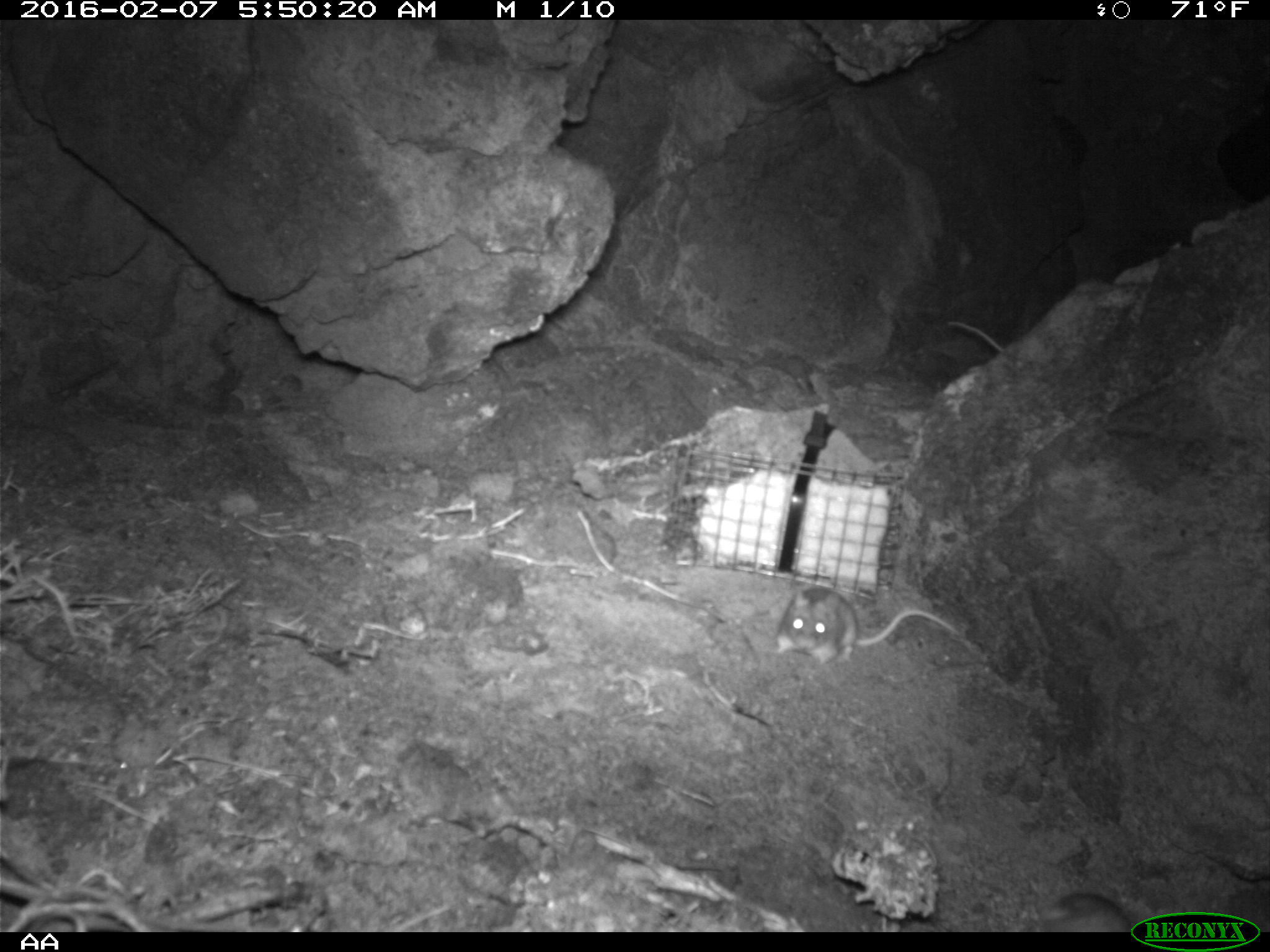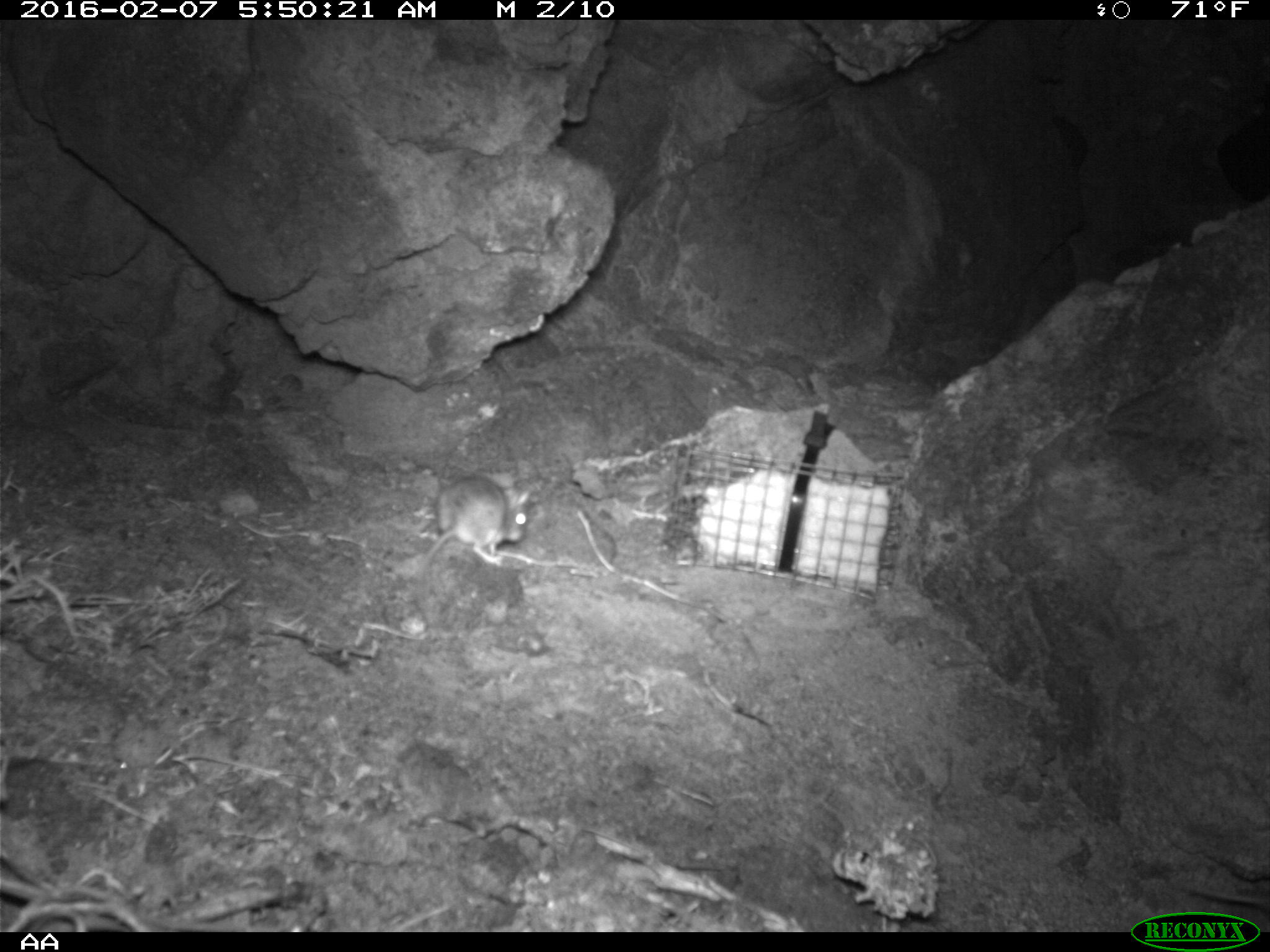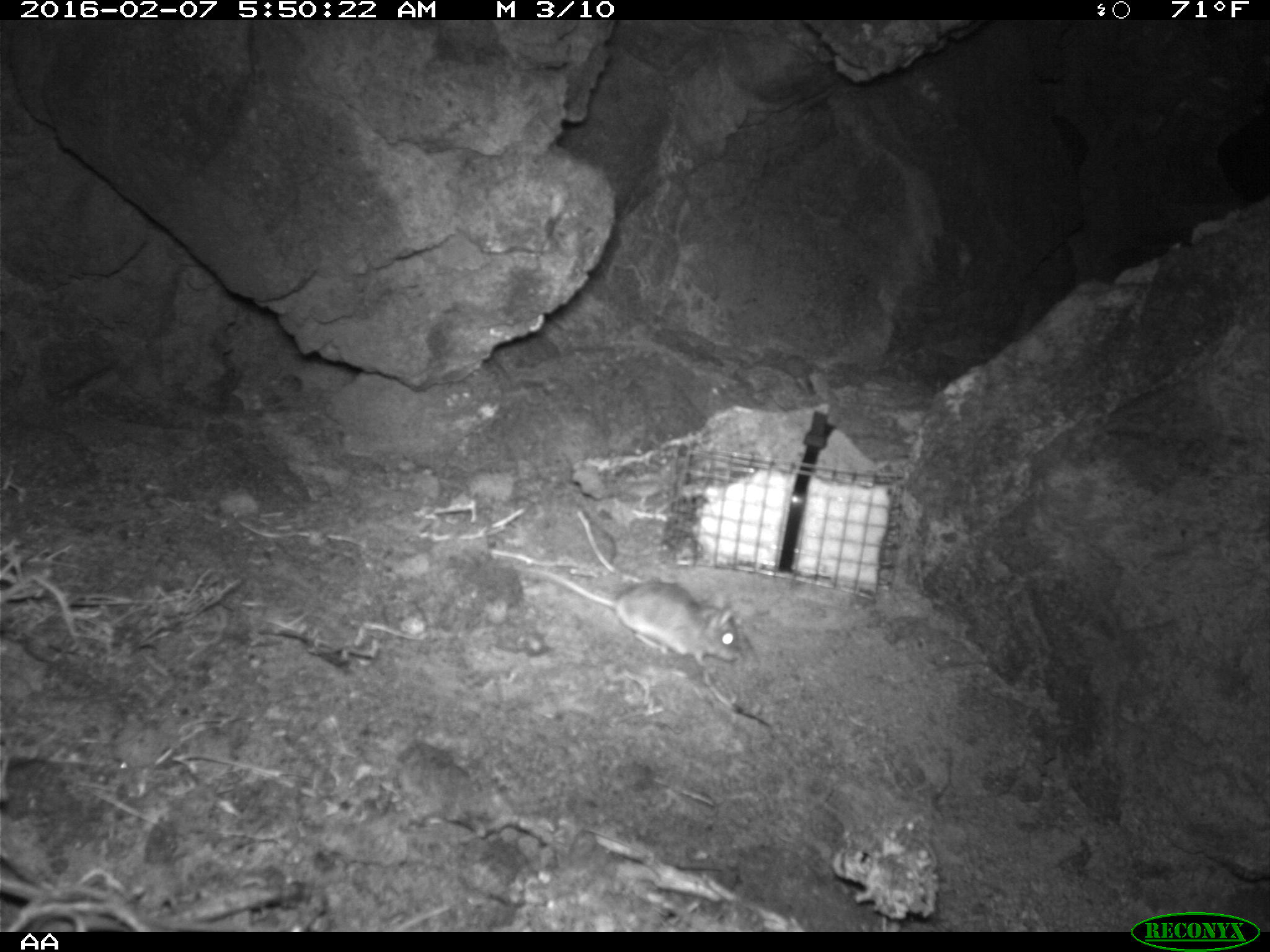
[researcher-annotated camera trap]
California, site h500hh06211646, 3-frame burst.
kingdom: Animalia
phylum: Chordata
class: Mammalia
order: Rodentia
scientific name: Rodentia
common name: rodent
Rodent (Rodentia).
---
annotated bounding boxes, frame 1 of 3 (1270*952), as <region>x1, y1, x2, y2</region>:
rodent: <region>771, 585, 964, 666</region>; <region>940, 303, 1006, 356</region>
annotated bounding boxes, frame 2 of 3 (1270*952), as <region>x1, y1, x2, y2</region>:
rodent: <region>415, 474, 530, 611</region>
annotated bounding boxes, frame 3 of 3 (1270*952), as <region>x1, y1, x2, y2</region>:
rodent: <region>519, 566, 740, 668</region>